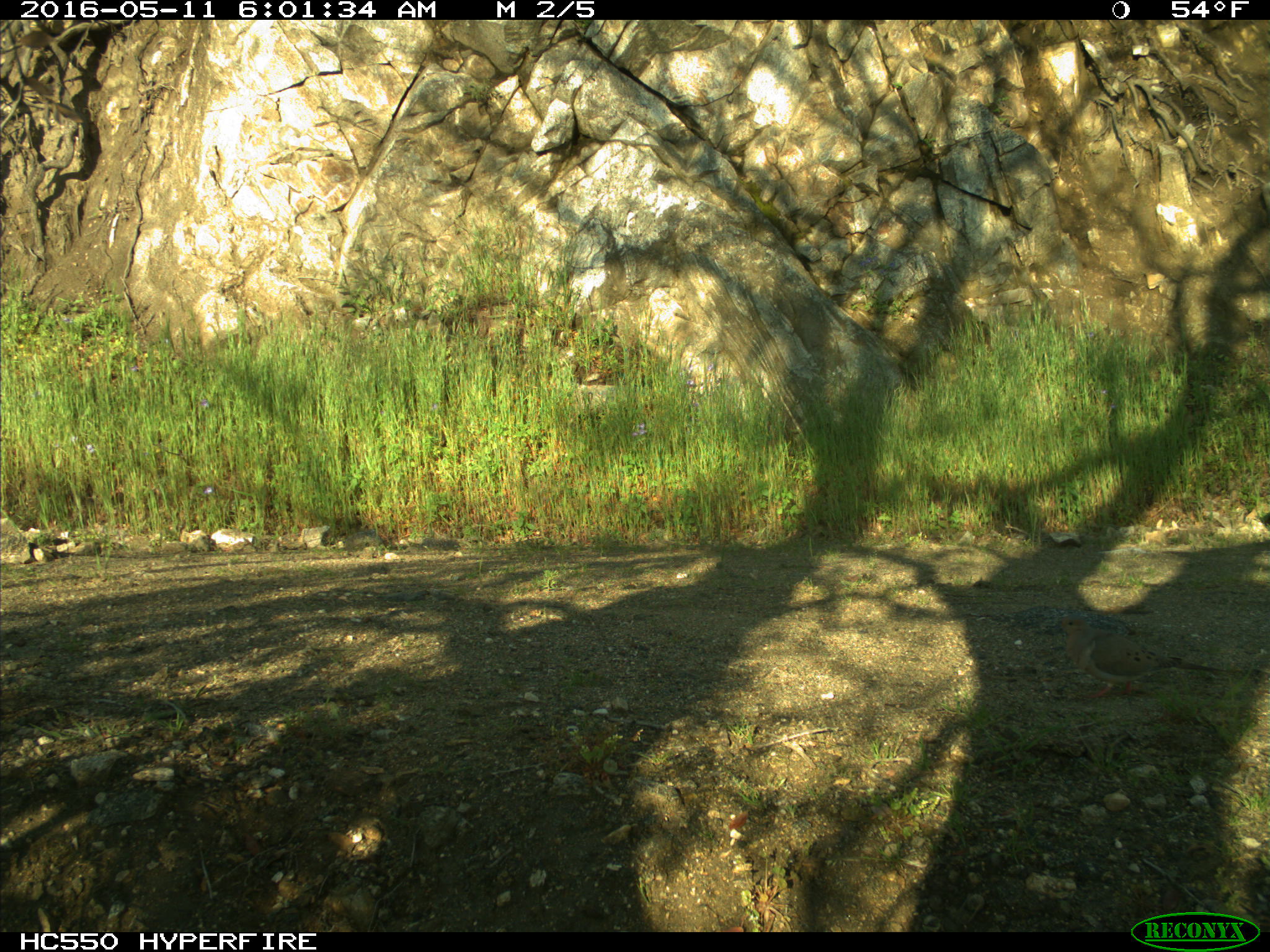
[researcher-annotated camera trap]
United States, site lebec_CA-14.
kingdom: Animalia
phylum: Chordata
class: Aves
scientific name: Aves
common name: birds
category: unidentified bird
Unidentified bird (birds) (Aves).